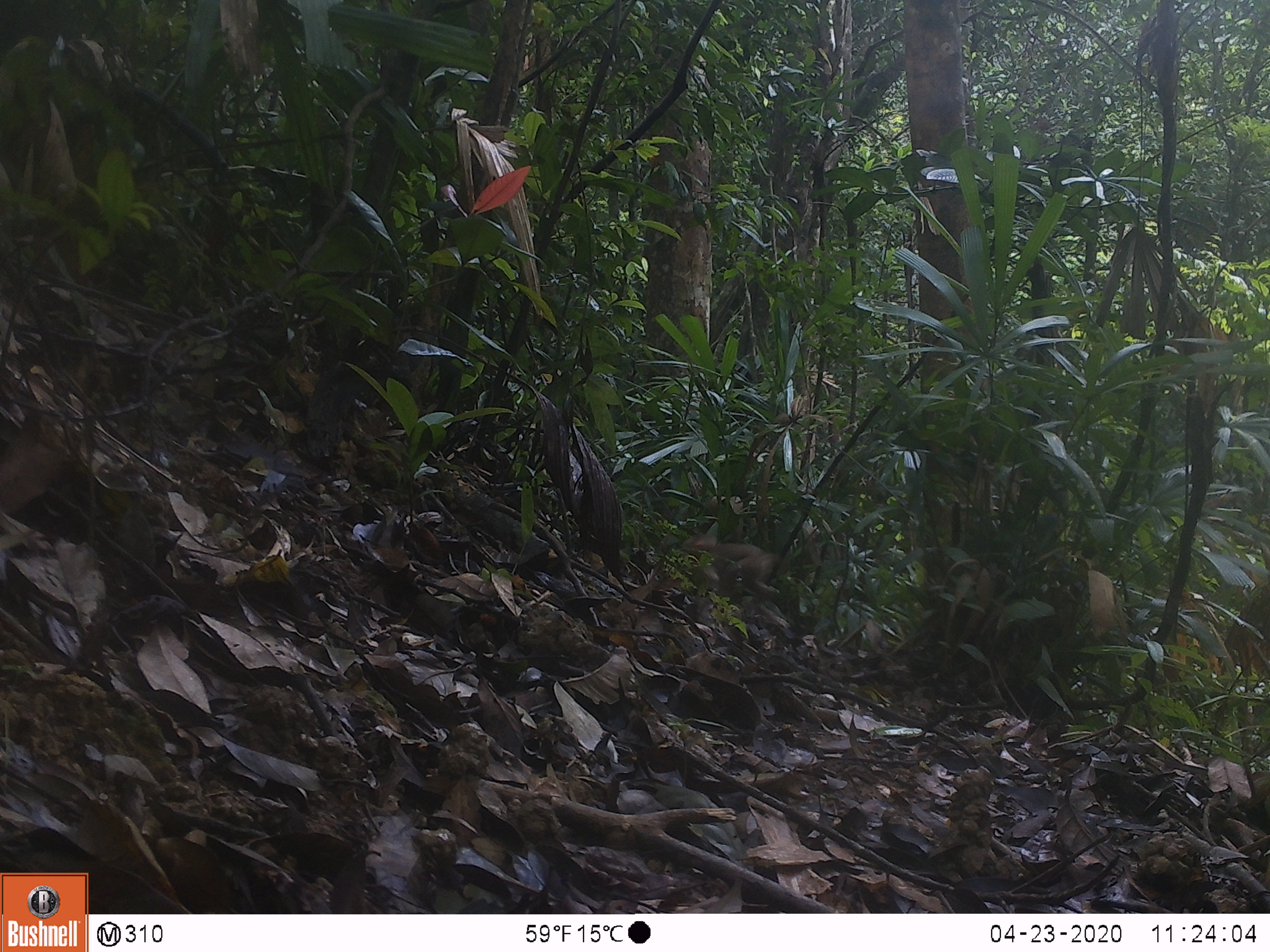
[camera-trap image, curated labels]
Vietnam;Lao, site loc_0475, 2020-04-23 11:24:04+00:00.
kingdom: Animalia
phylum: Chordata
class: Mammalia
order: Primates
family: Cercopithecidae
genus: Macaca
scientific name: Macaca nemestrina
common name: pig-tailed macaque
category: pig tailed macaque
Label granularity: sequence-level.